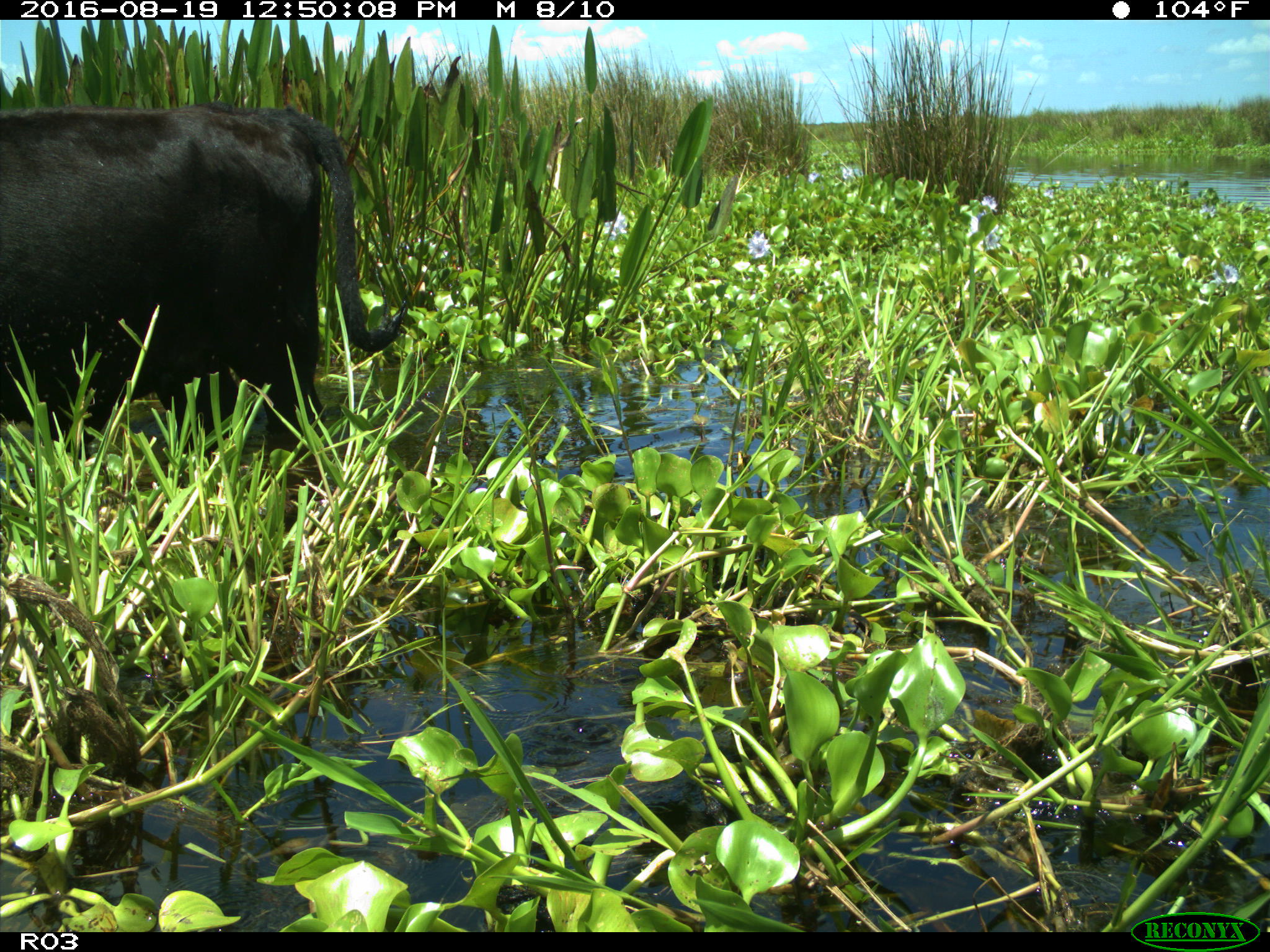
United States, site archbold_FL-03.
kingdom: Animalia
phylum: Chordata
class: Mammalia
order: Artiodactyla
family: Bovidae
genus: Bos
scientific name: Bos taurus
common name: domestic cow